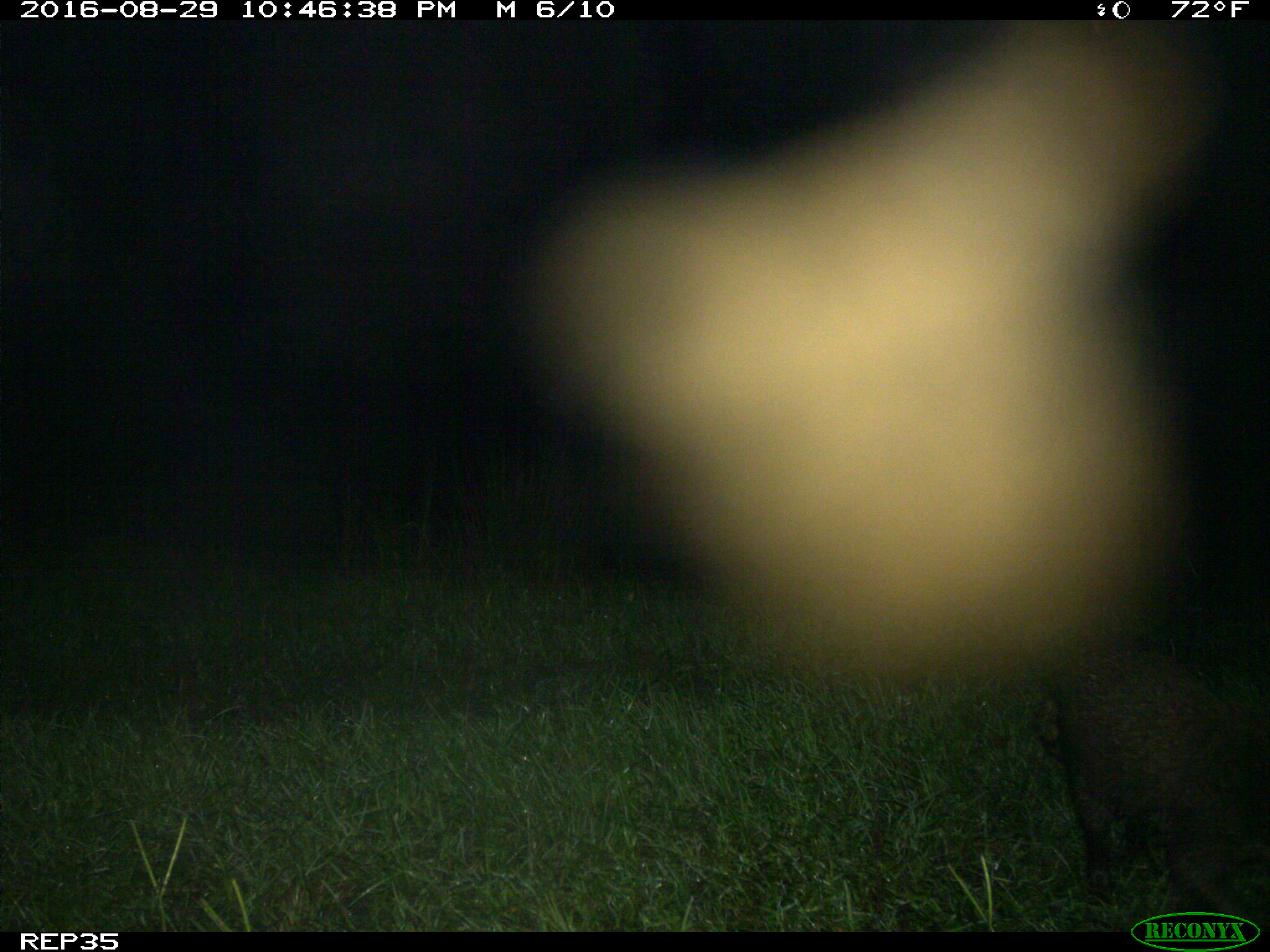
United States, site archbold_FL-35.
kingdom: Animalia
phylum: Chordata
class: Mammalia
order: Carnivora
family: Procyonidae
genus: Procyon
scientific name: Procyon lotor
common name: common raccoon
Procyon lotor (common raccoon).